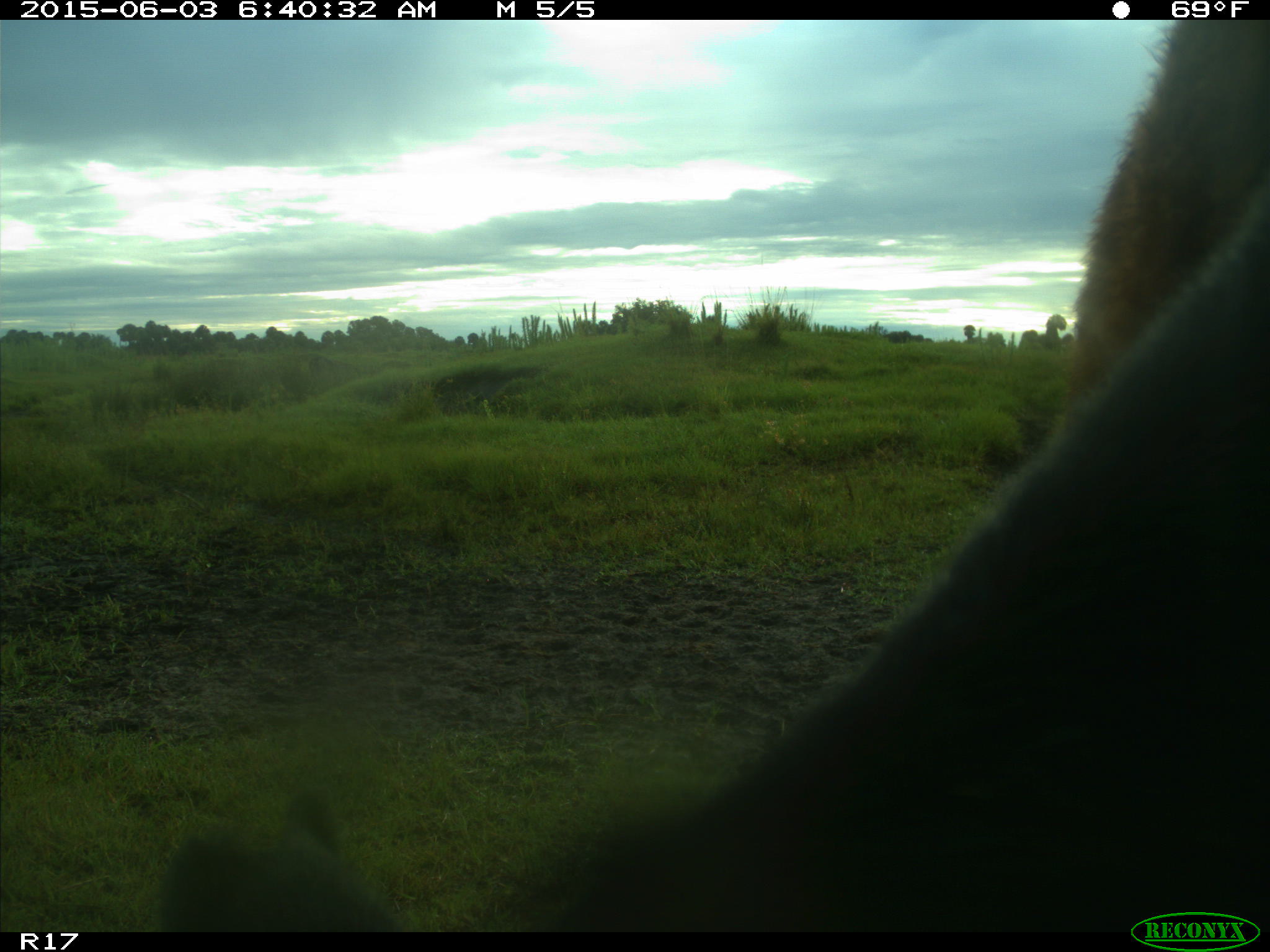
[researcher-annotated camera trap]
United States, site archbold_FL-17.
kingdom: Animalia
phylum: Chordata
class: Mammalia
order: Artiodactyla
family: Bovidae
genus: Bos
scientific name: Bos taurus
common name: domestic cow